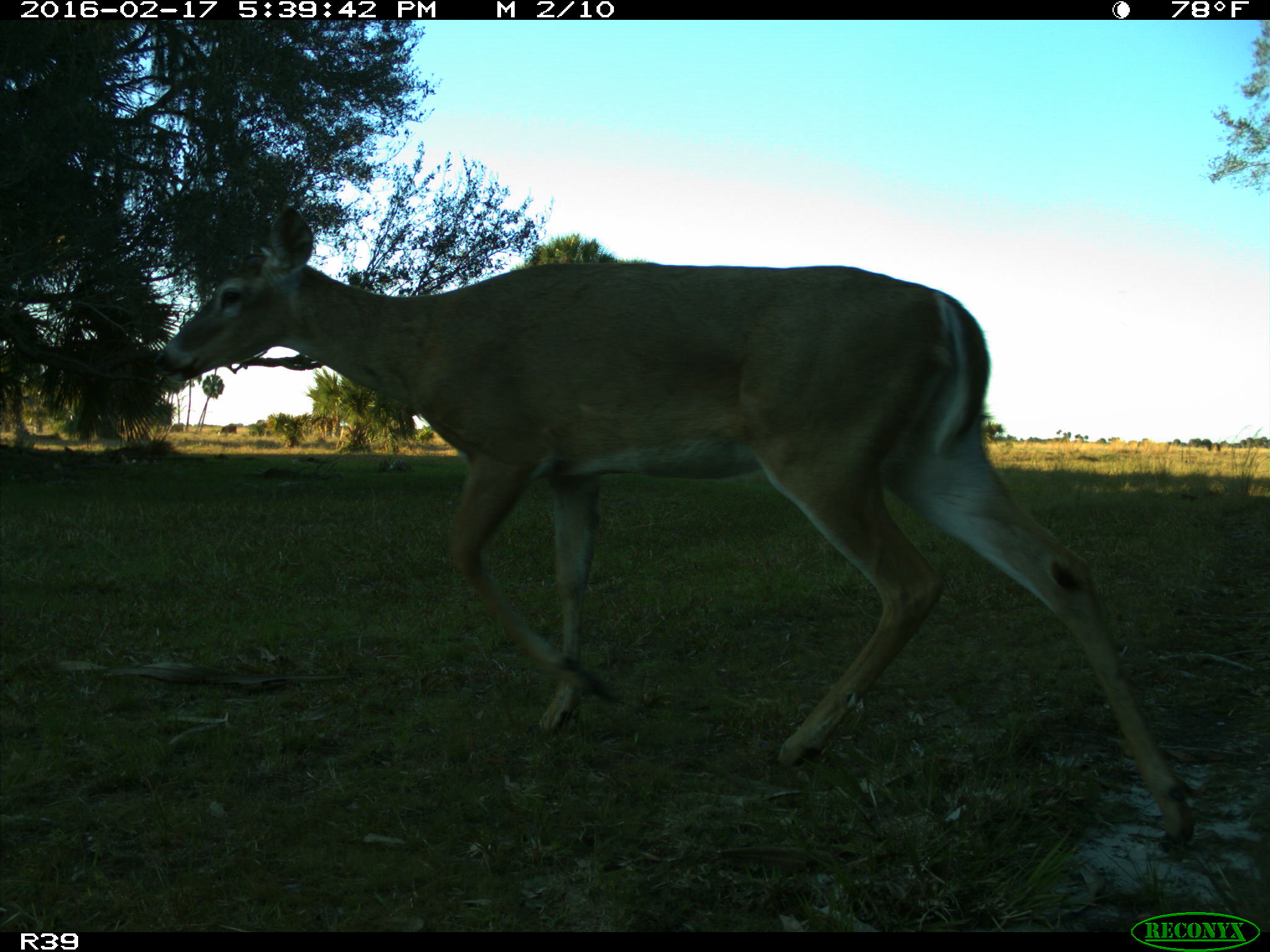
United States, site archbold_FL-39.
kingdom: Animalia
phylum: Chordata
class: Mammalia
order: Artiodactyla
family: Cervidae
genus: Odocoileus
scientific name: Odocoileus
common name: deer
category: unidentified deer